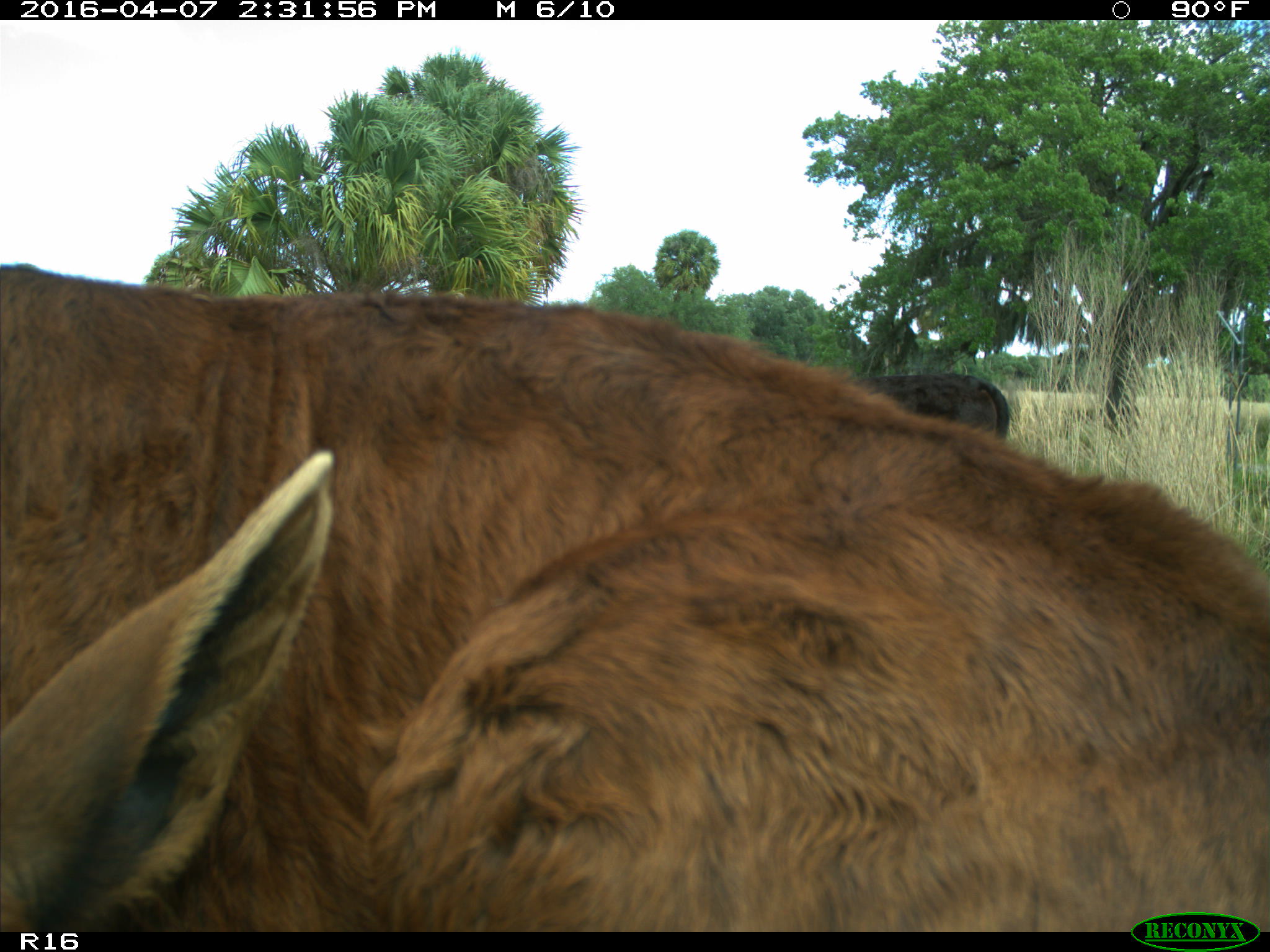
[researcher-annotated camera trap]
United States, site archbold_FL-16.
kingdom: Animalia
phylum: Chordata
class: Mammalia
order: Artiodactyla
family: Bovidae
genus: Bos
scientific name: Bos taurus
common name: domestic cow